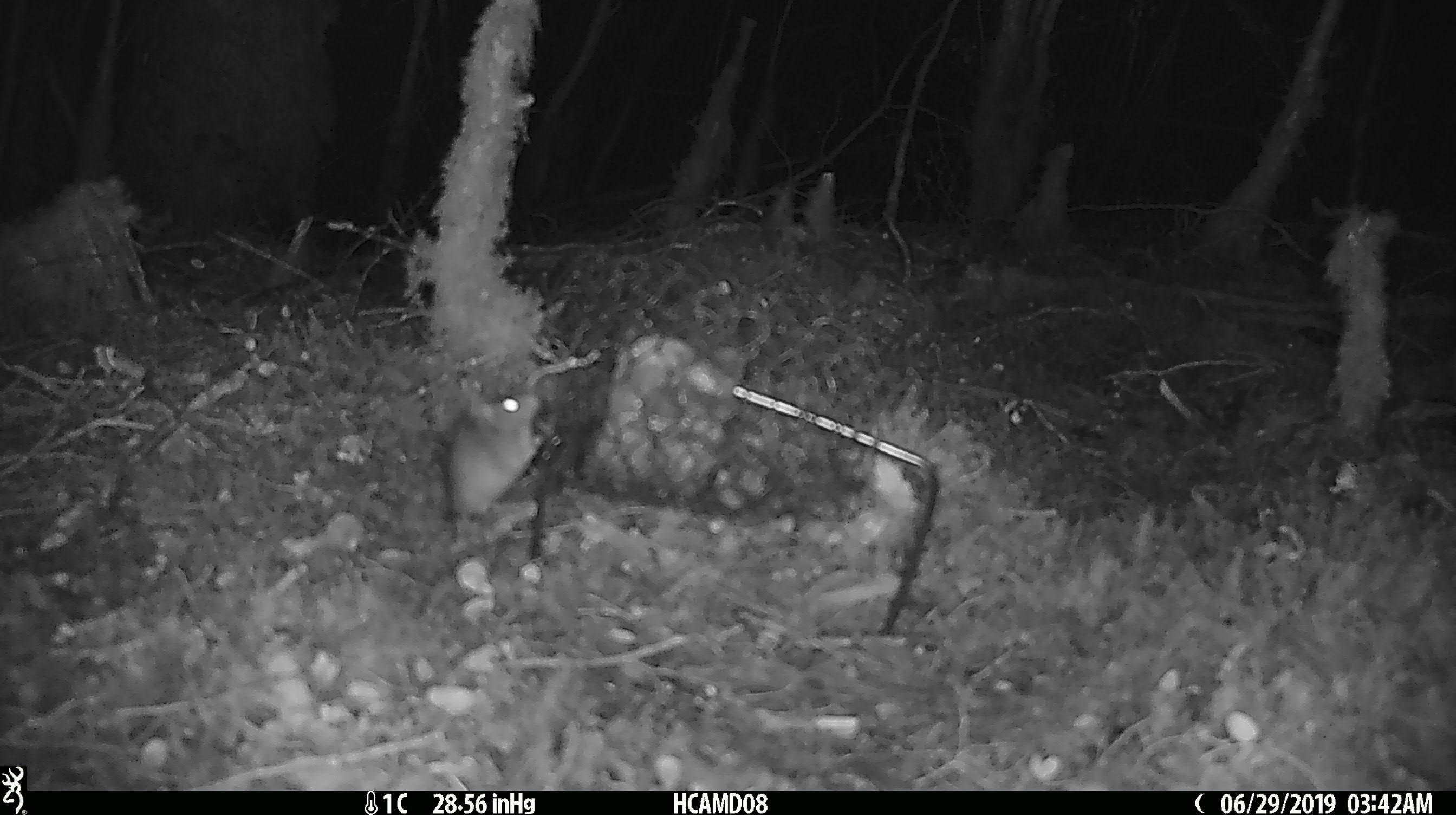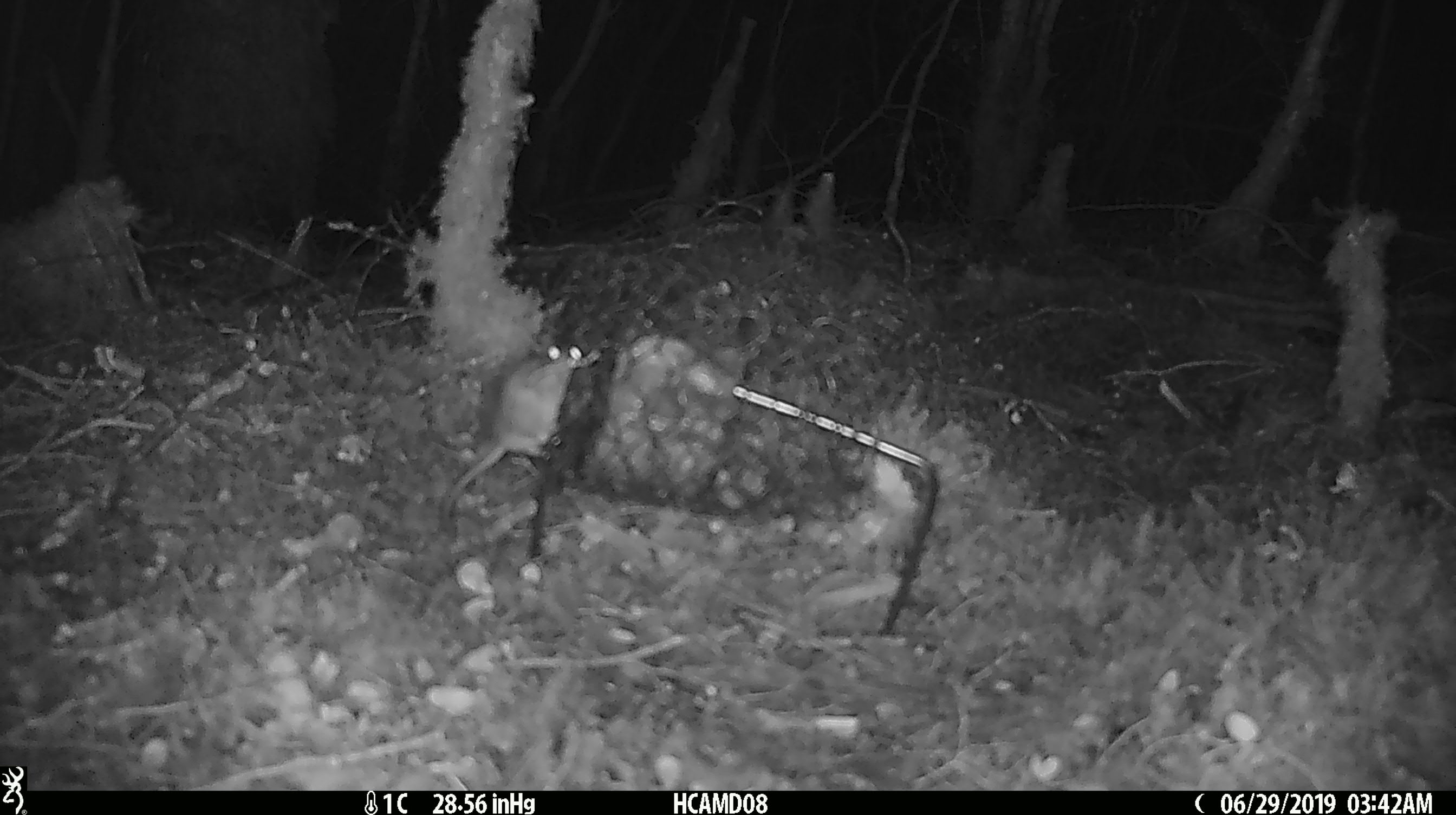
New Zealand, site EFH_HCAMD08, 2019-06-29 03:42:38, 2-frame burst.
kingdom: Animalia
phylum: Chordata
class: Mammalia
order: Rodentia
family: Muridae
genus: Mus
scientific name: Mus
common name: mouse